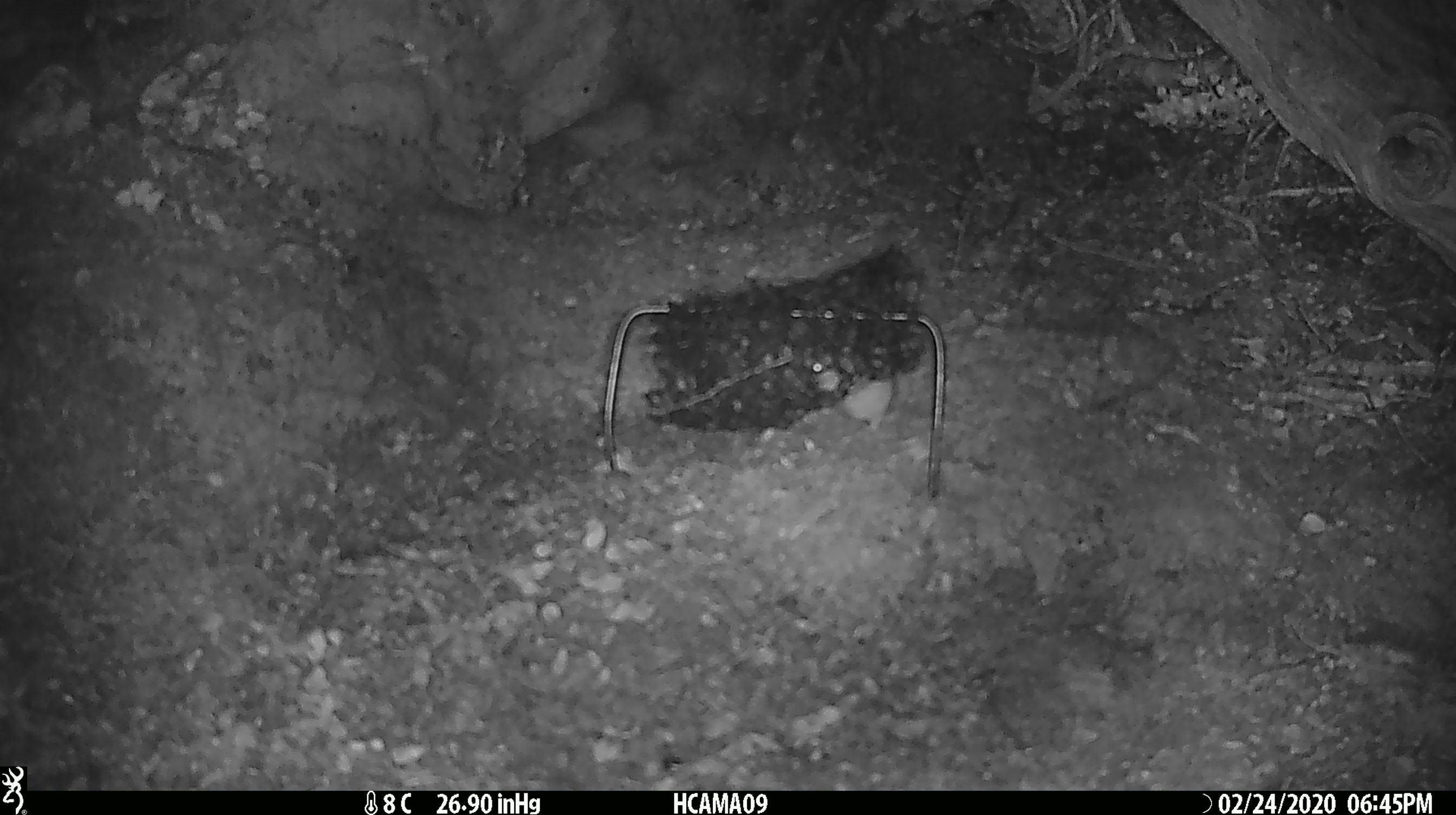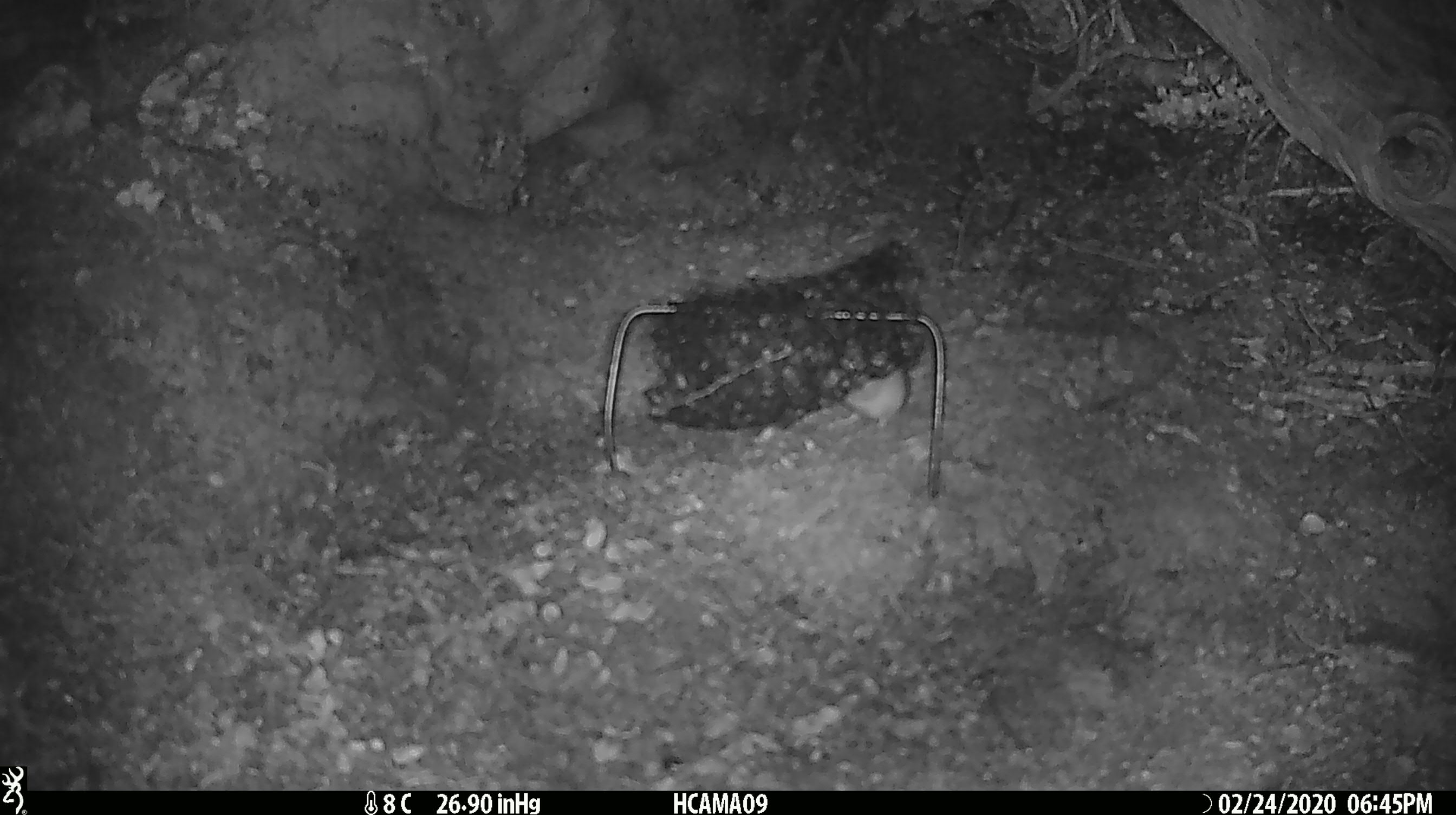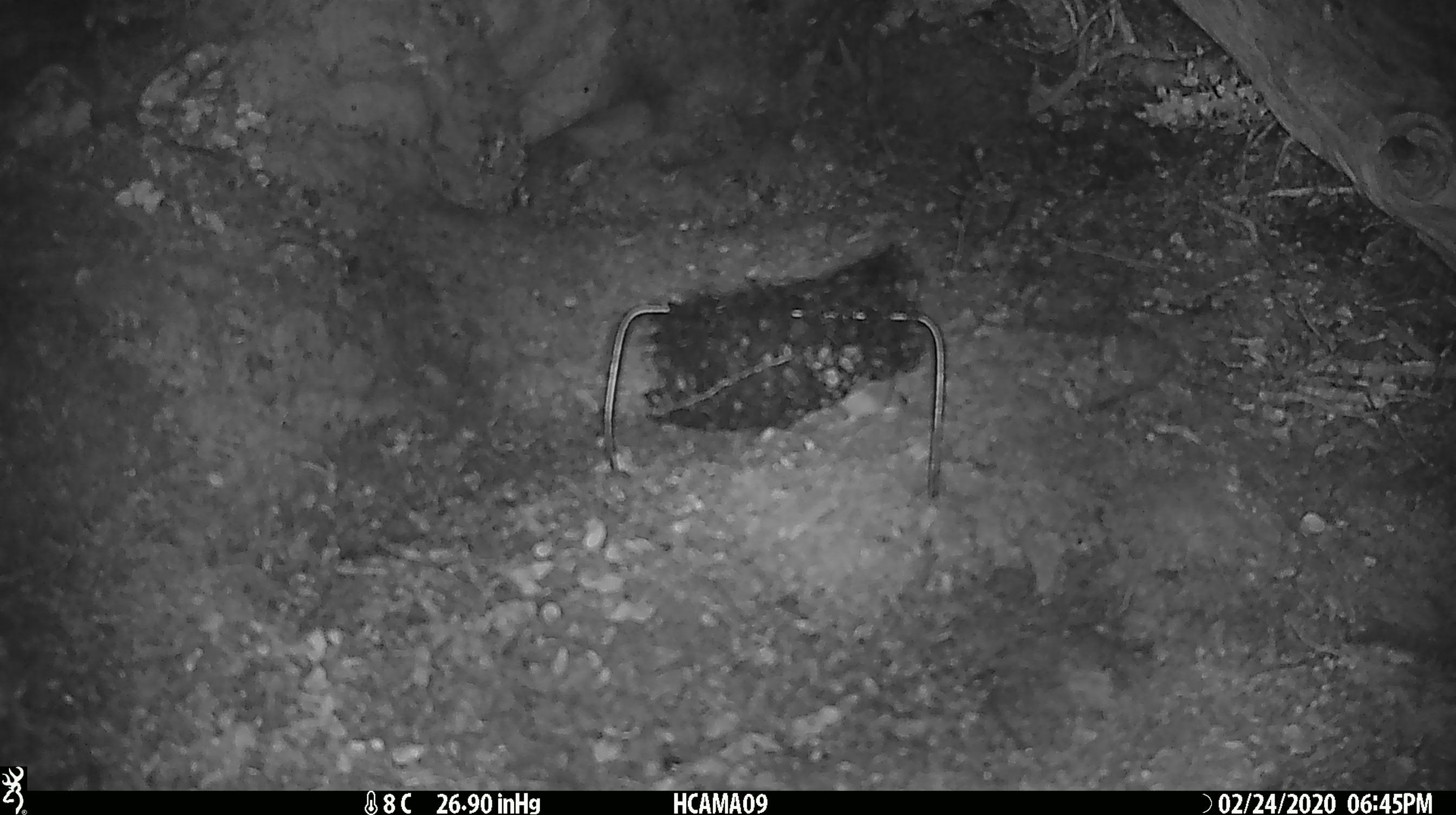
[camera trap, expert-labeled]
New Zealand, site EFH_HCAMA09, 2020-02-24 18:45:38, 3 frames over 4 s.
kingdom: Animalia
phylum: Chordata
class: Mammalia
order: Rodentia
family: Muridae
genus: Mus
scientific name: Mus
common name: mouse